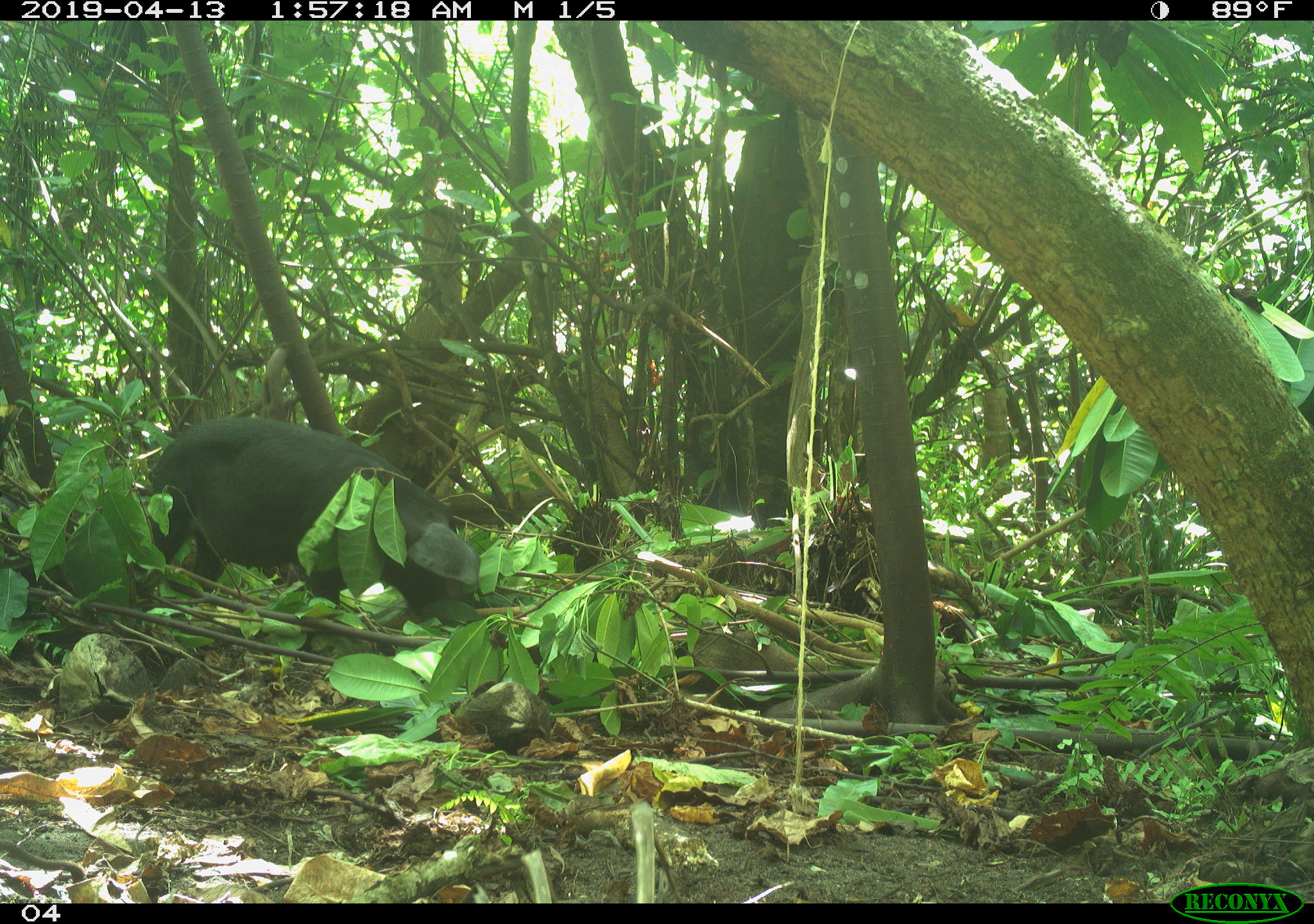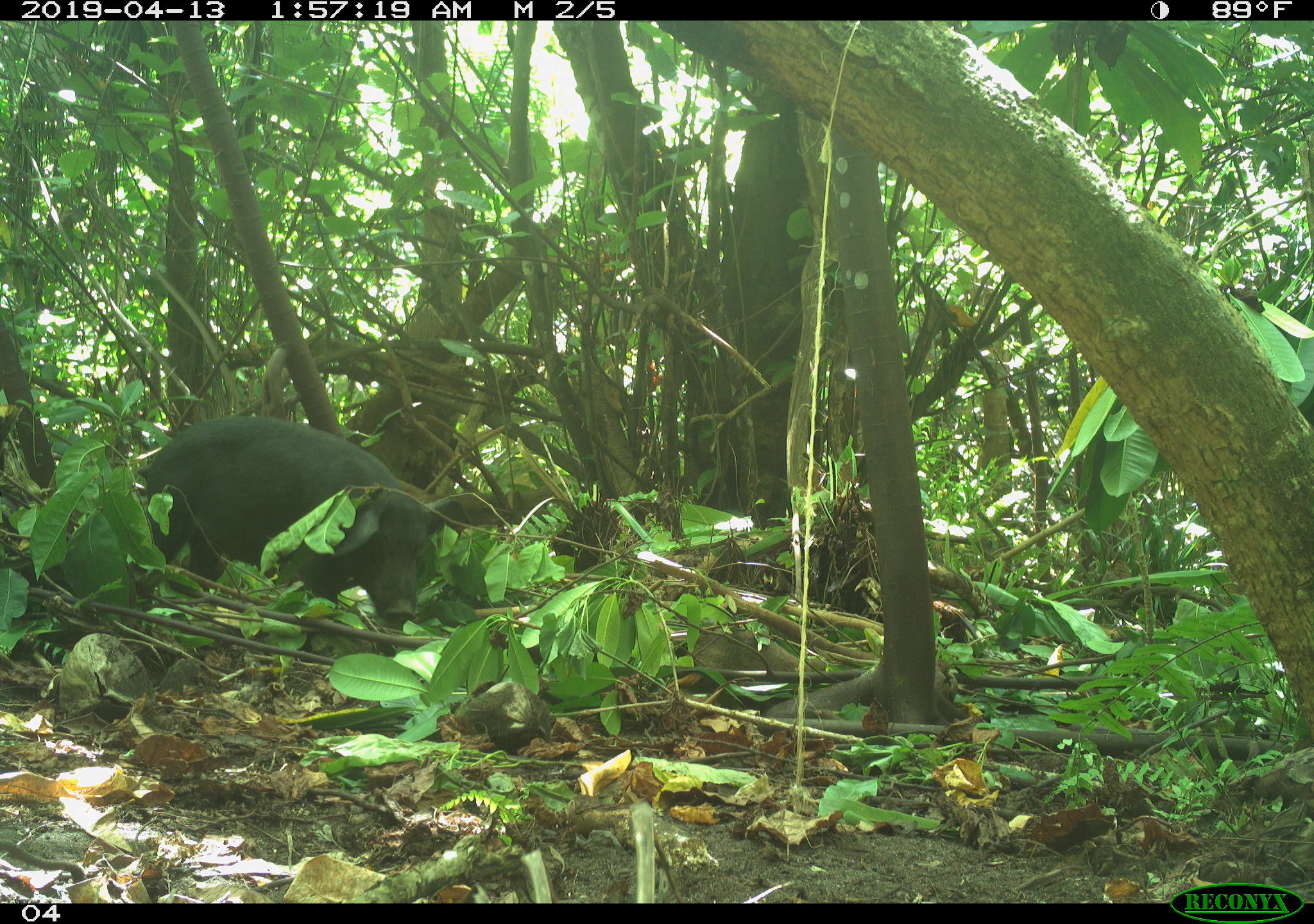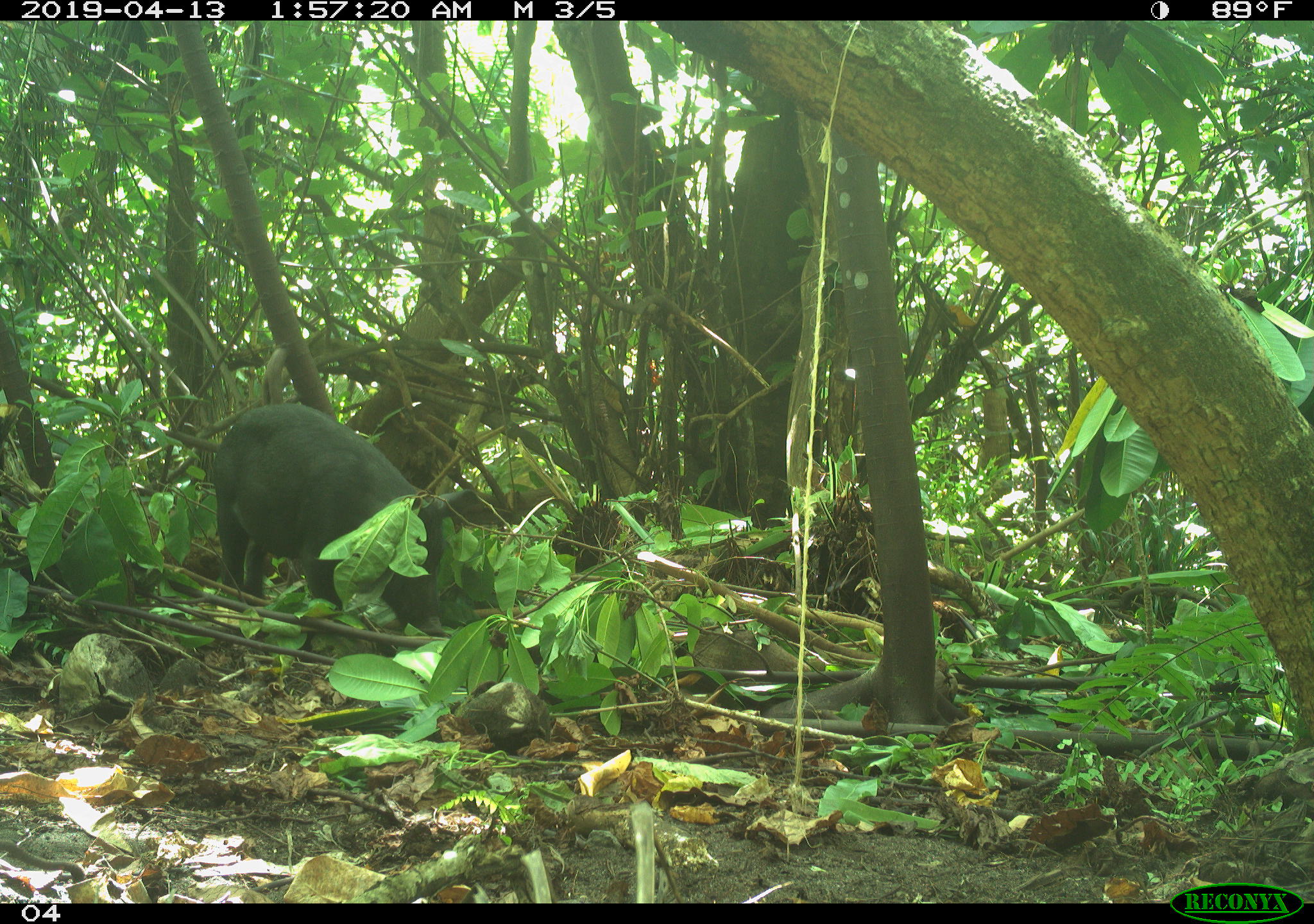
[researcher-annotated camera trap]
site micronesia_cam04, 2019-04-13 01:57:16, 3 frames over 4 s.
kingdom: Animalia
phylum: Chordata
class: Mammalia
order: Artiodactyla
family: Suidae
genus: Sus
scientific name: Sus scrofa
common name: pig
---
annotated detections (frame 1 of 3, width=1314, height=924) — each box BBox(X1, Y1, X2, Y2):
pig: BBox(140, 411, 482, 641)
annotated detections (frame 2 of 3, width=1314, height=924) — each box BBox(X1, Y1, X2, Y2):
pig: BBox(144, 417, 448, 624)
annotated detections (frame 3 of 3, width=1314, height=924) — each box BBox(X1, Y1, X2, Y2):
pig: BBox(185, 411, 470, 632)